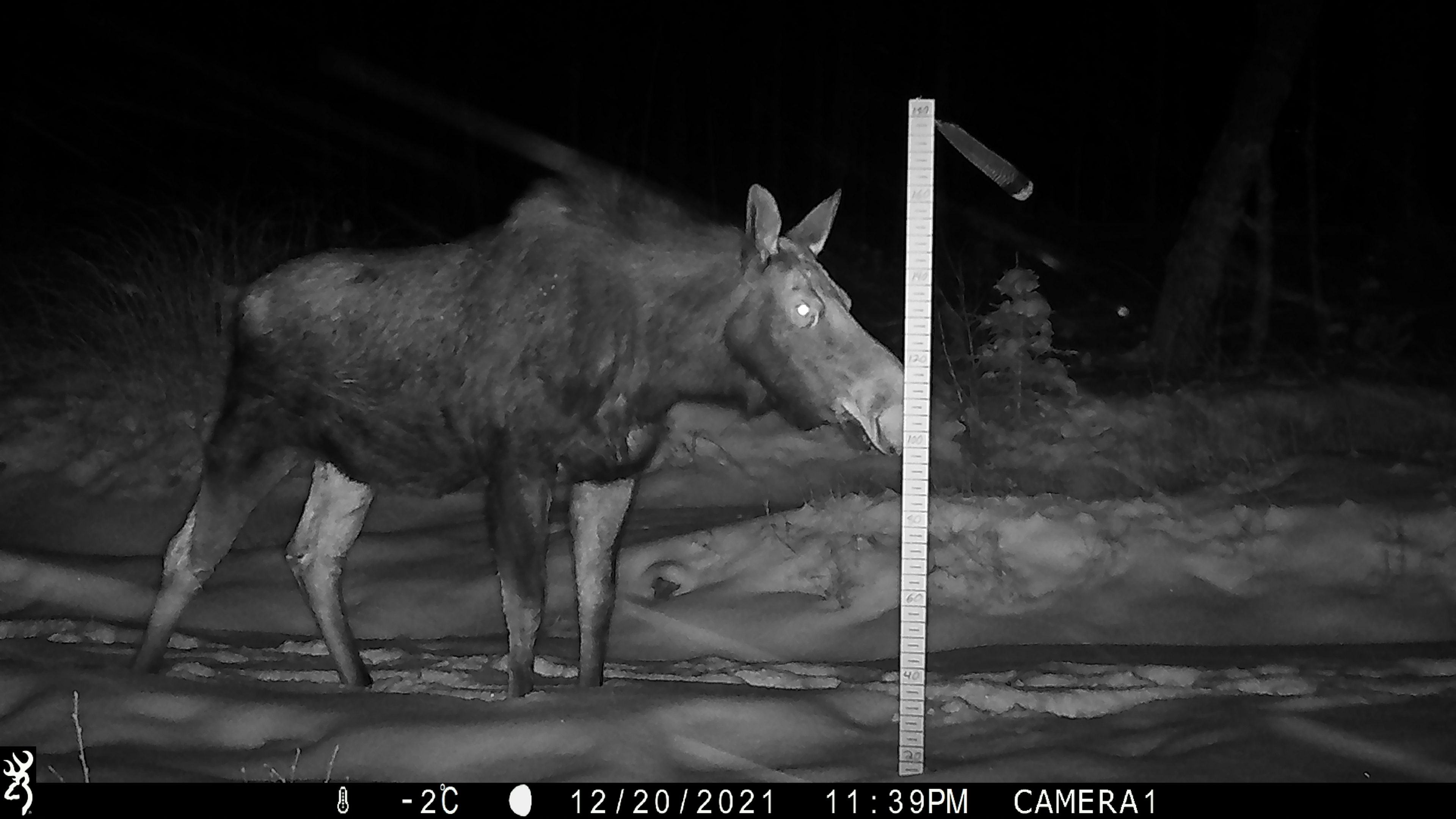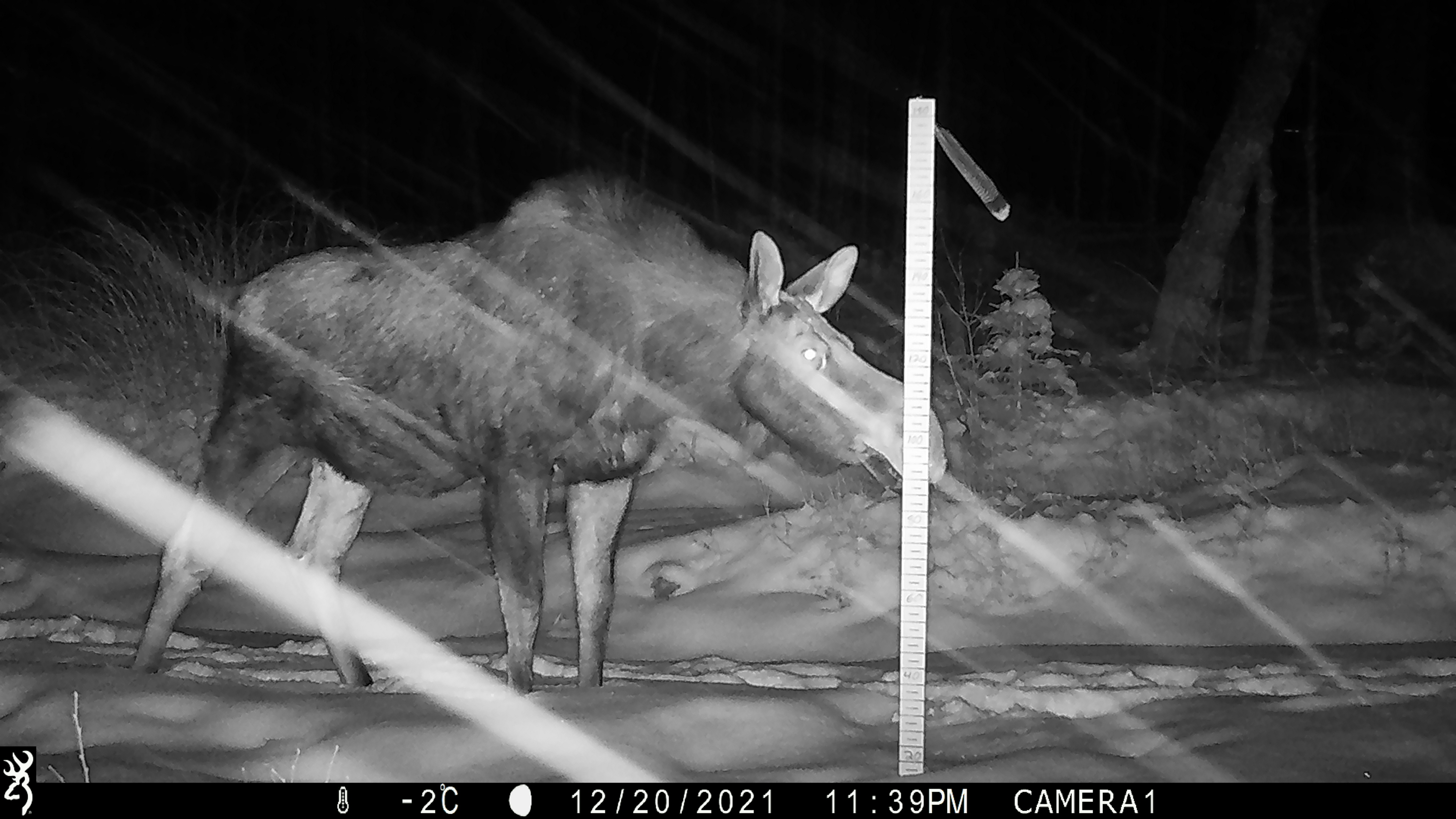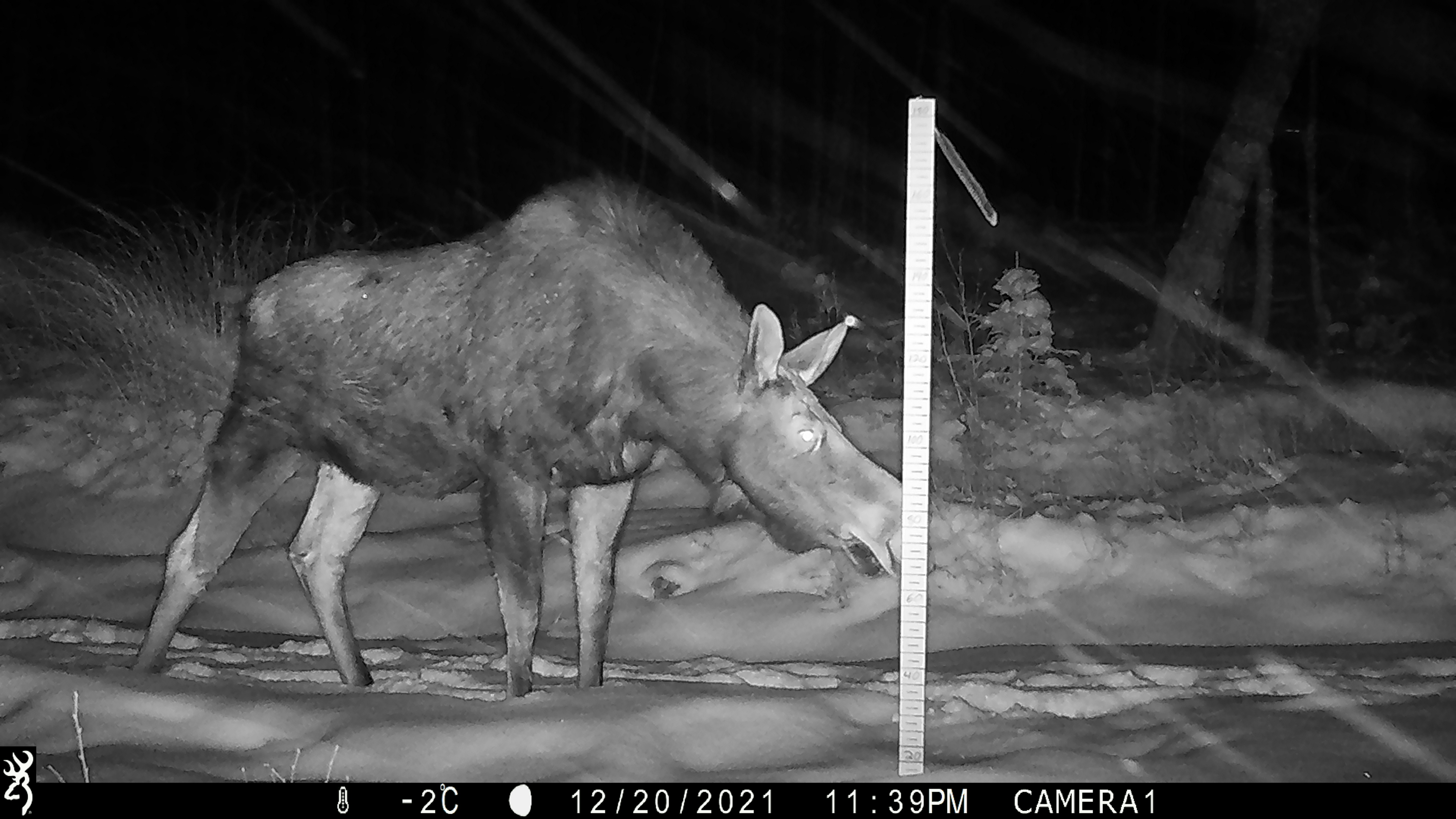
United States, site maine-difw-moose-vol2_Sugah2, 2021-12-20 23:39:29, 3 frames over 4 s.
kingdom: Animalia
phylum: Chordata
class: Mammalia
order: Artiodactyla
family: Cervidae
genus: Alces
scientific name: Alces alces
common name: moose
Moose (Alces alces).